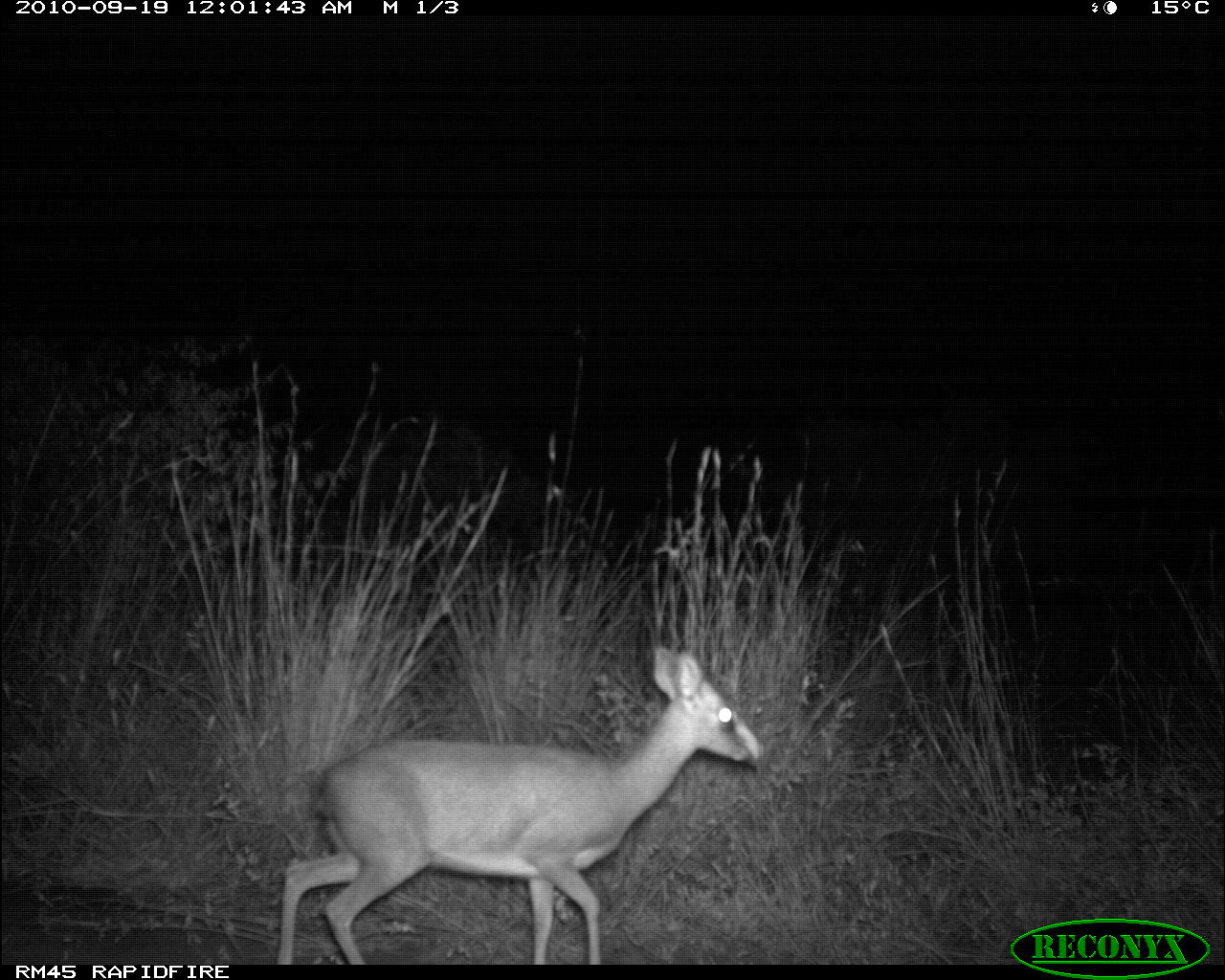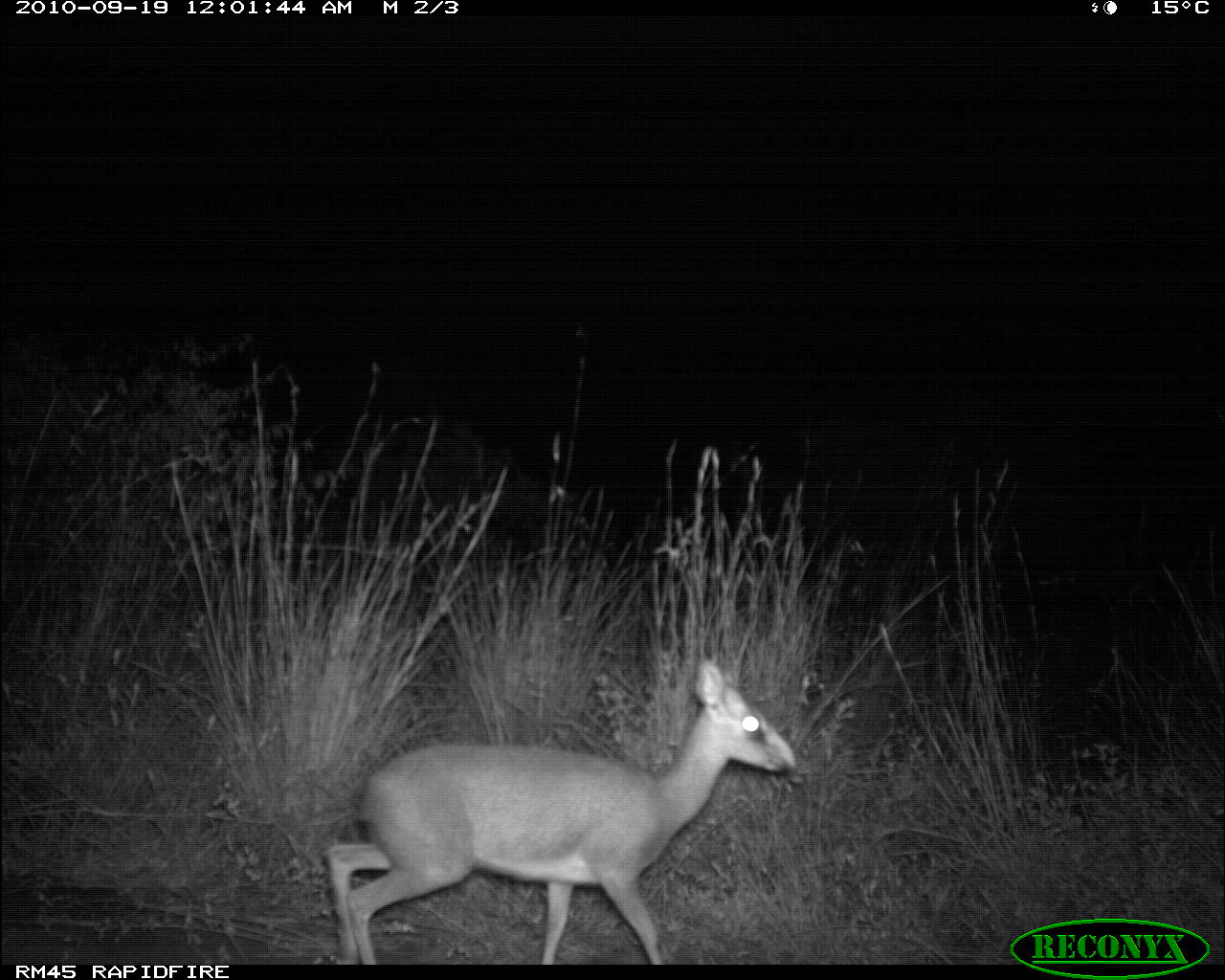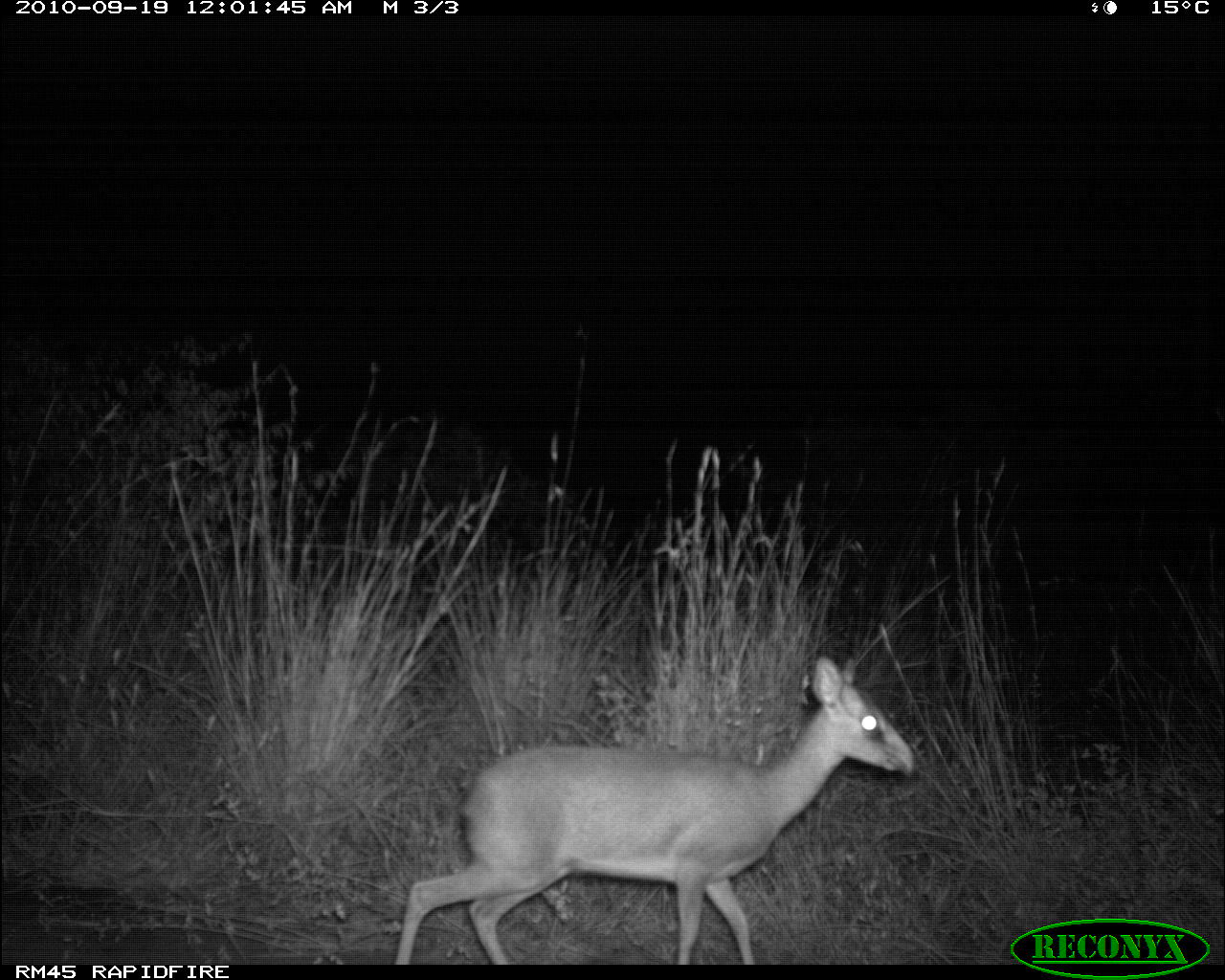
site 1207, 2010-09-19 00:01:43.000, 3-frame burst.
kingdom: Animalia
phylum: Chordata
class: Mammalia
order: Artiodactyla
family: Bovidae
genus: Madoqua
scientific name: Madoqua guentheri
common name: günther's dik-dik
Madoqua guentheri (günther's dik-dik), count 1.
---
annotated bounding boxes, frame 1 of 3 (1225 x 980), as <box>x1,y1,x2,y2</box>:
madoqua guentheri: <box>271,643,766,964</box>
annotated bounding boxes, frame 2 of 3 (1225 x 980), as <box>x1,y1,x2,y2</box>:
madoqua guentheri: <box>330,660,794,963</box>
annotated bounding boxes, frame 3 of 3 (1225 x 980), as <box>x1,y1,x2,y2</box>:
madoqua guentheri: <box>394,656,915,963</box>